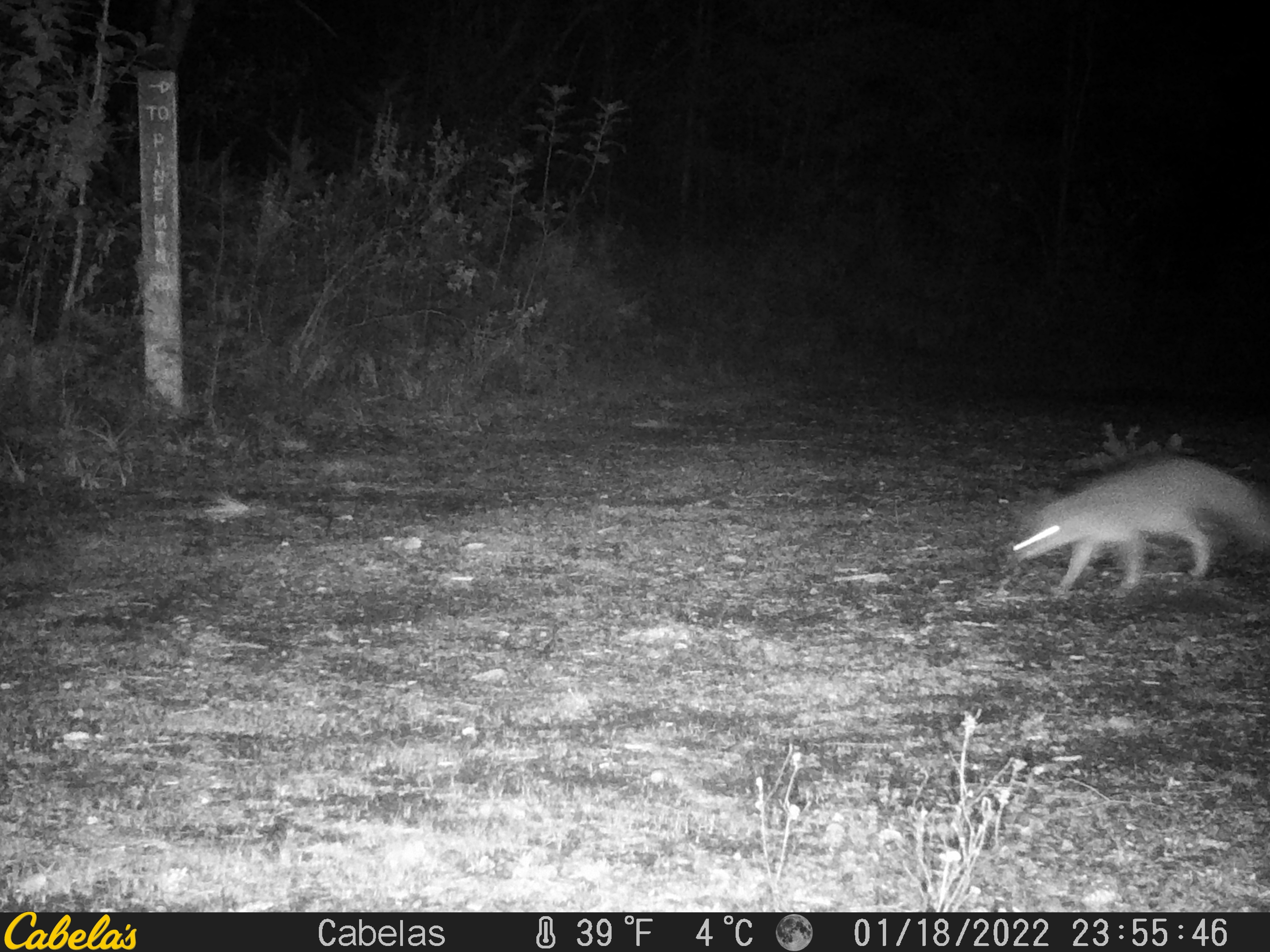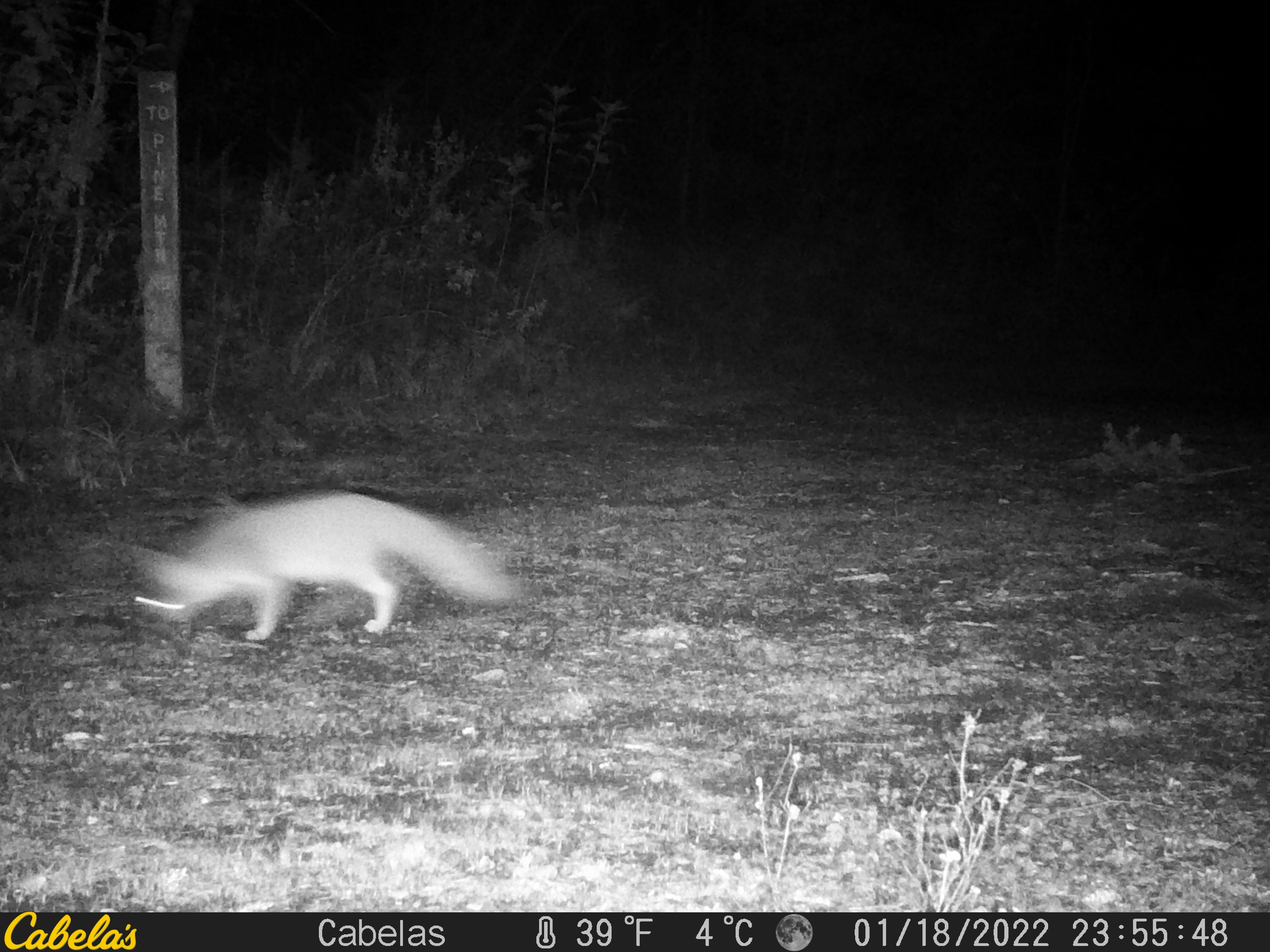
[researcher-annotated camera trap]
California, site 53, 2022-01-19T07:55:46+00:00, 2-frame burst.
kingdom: Animalia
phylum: Chordata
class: Mammalia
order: Carnivora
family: Canidae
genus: Urocyon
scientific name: Urocyon cinereoargenteus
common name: gray fox